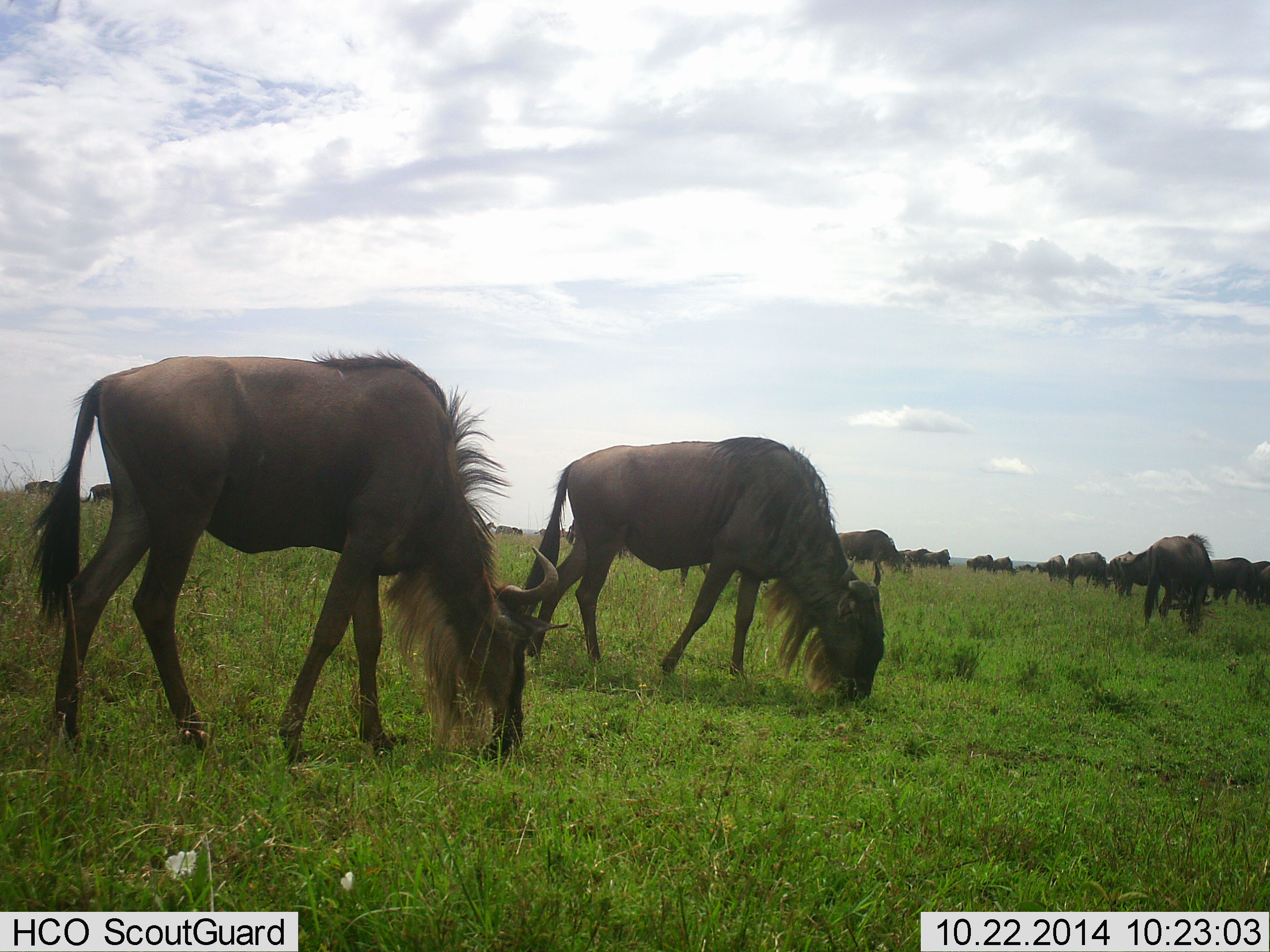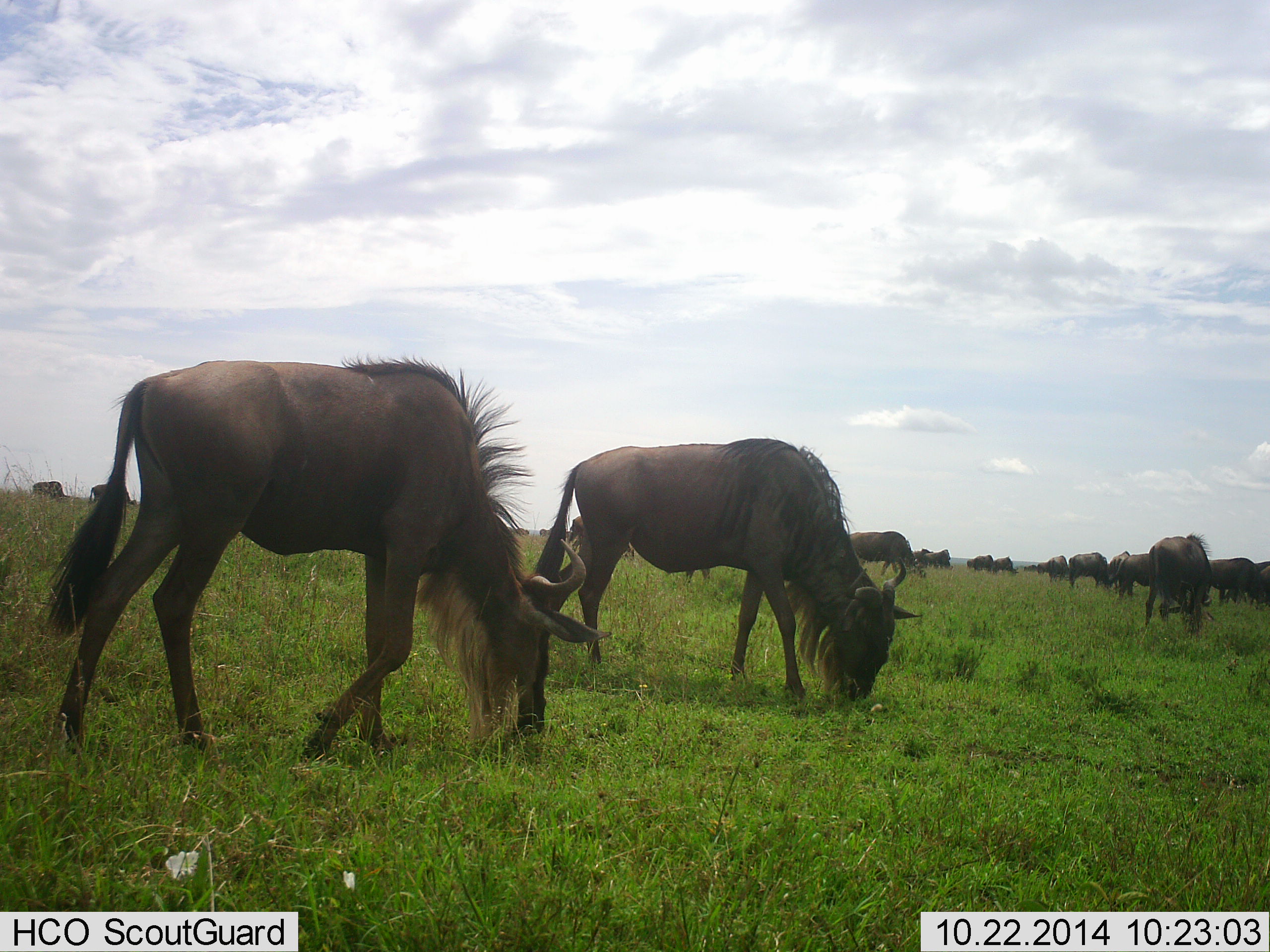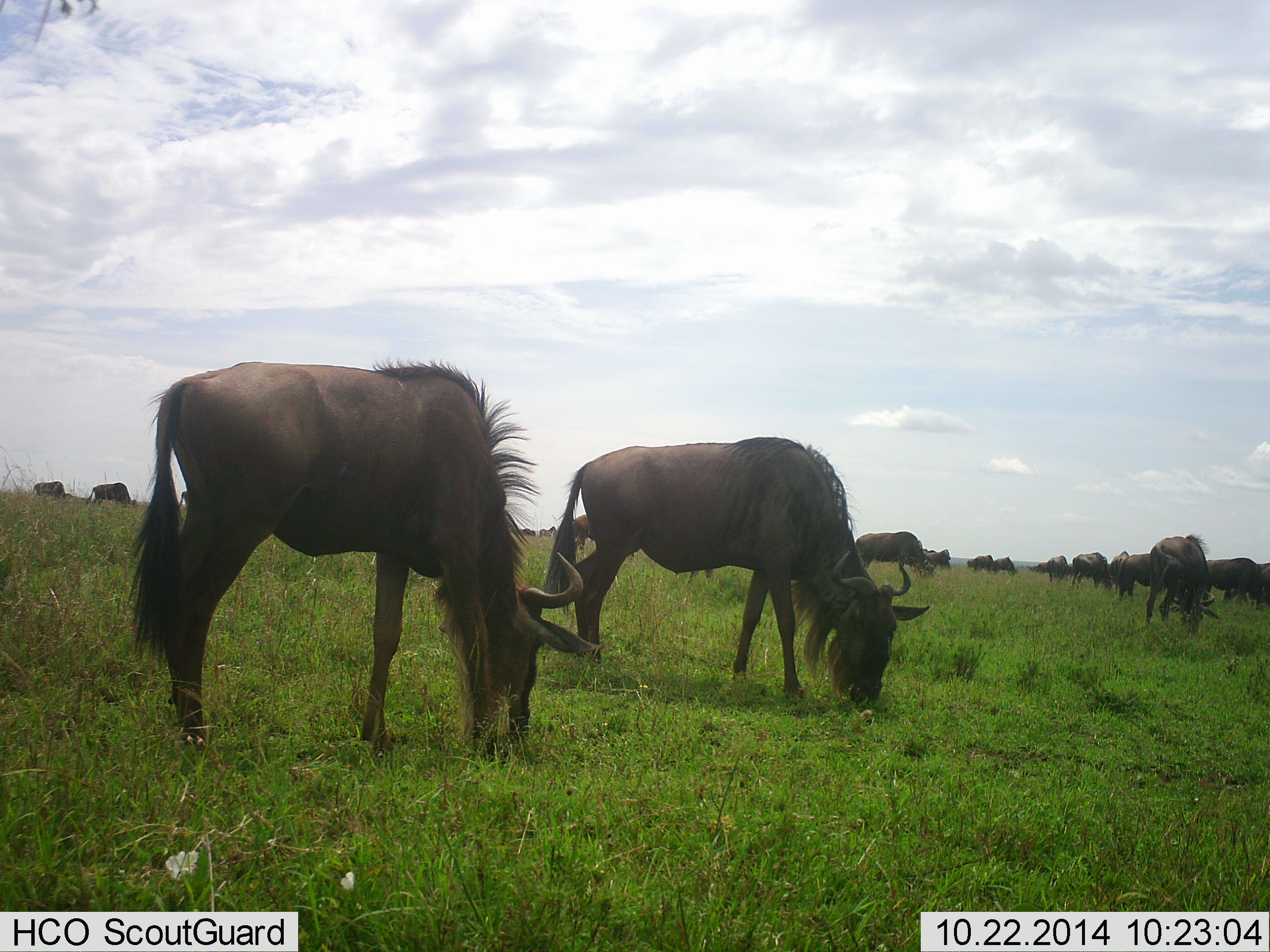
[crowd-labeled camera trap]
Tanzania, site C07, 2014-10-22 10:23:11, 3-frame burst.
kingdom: Animalia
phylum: Chordata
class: Mammalia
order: Artiodactyla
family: Bovidae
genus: Connochaetes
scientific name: Connochaetes taurinus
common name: blue wildebeest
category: wildebeest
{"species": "wildebeest (blue wildebeest) (Connochaetes taurinus)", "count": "11-50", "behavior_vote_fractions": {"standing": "10%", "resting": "0%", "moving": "30%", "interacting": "0%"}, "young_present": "0%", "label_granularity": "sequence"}